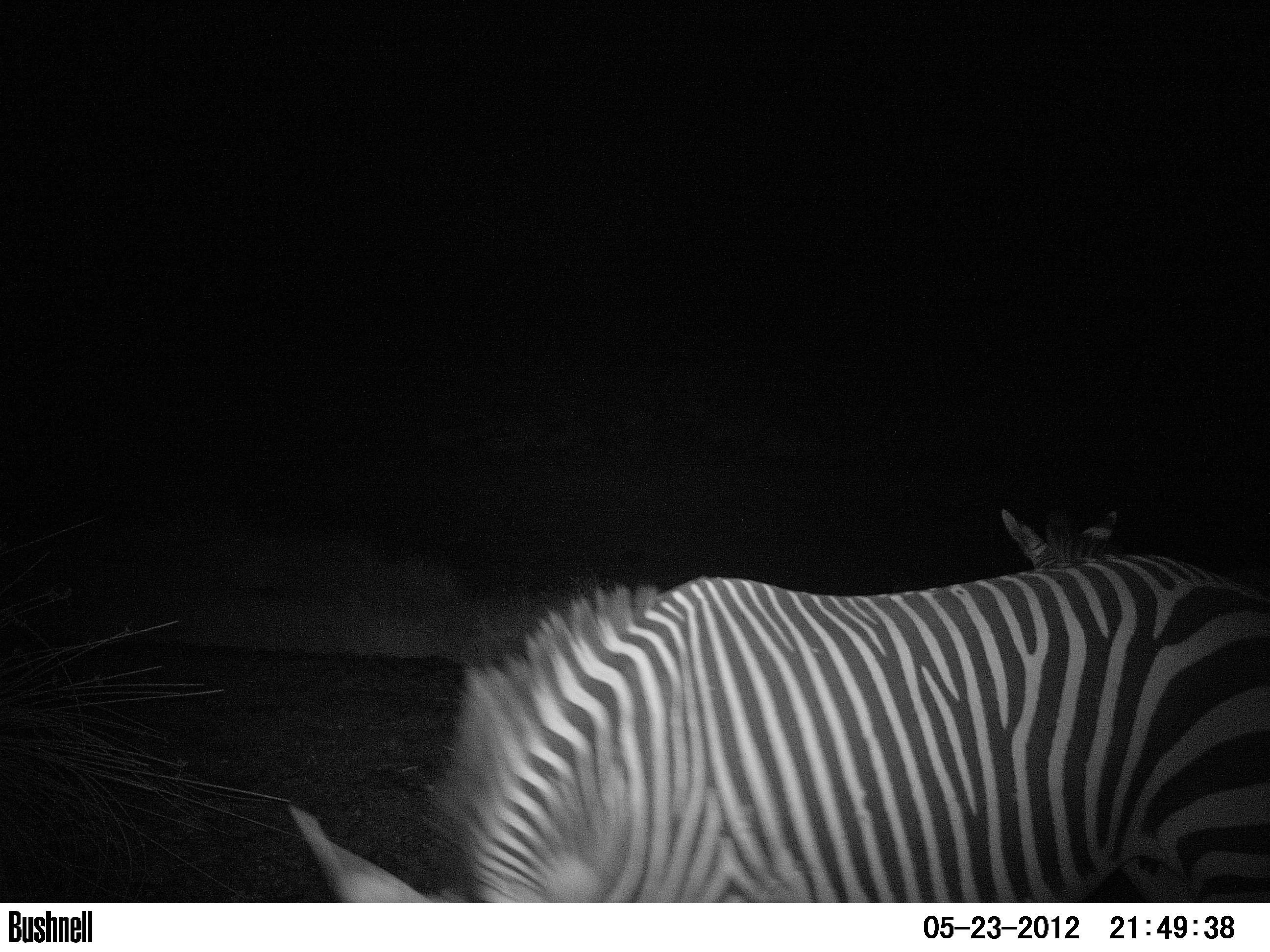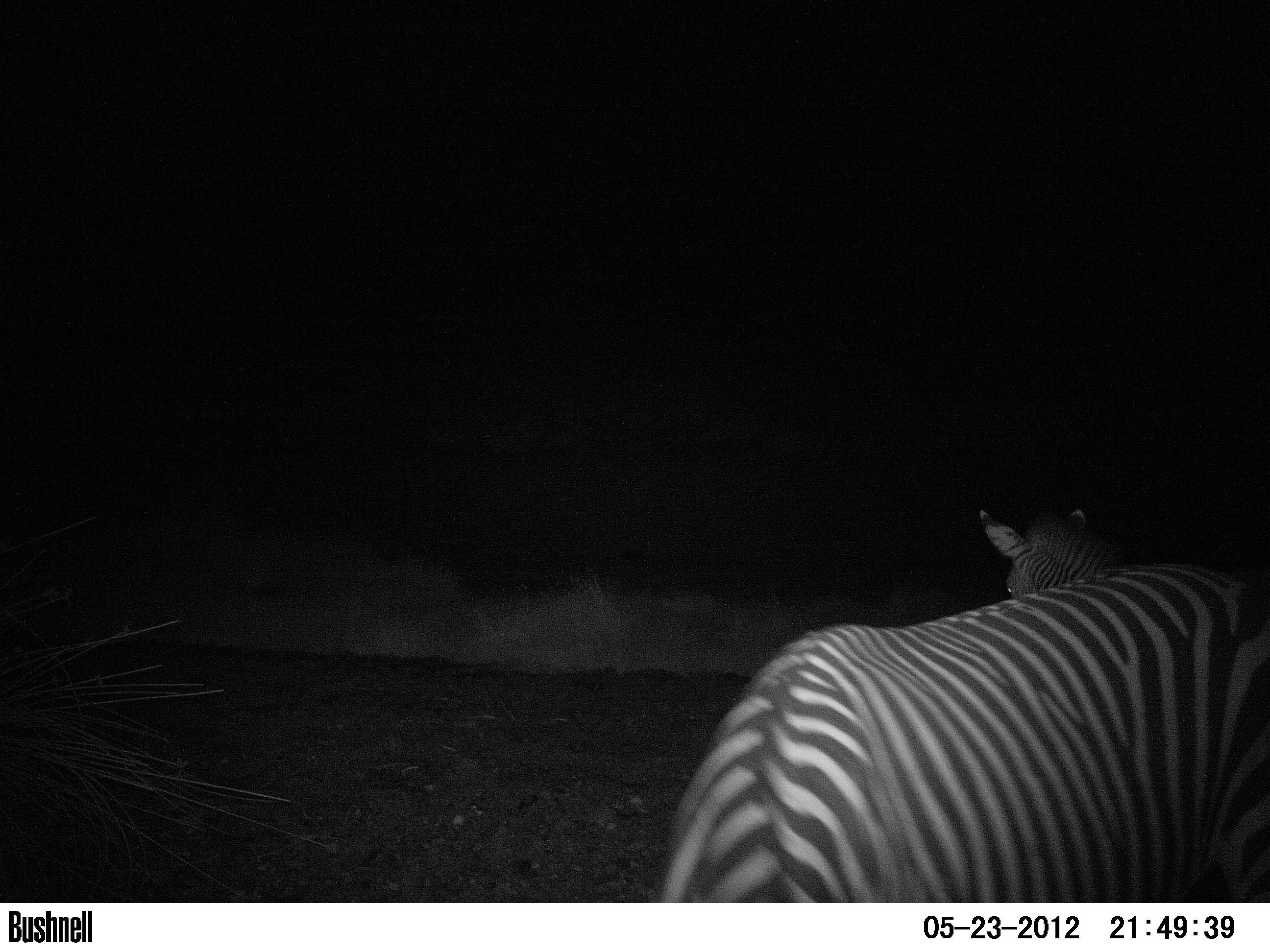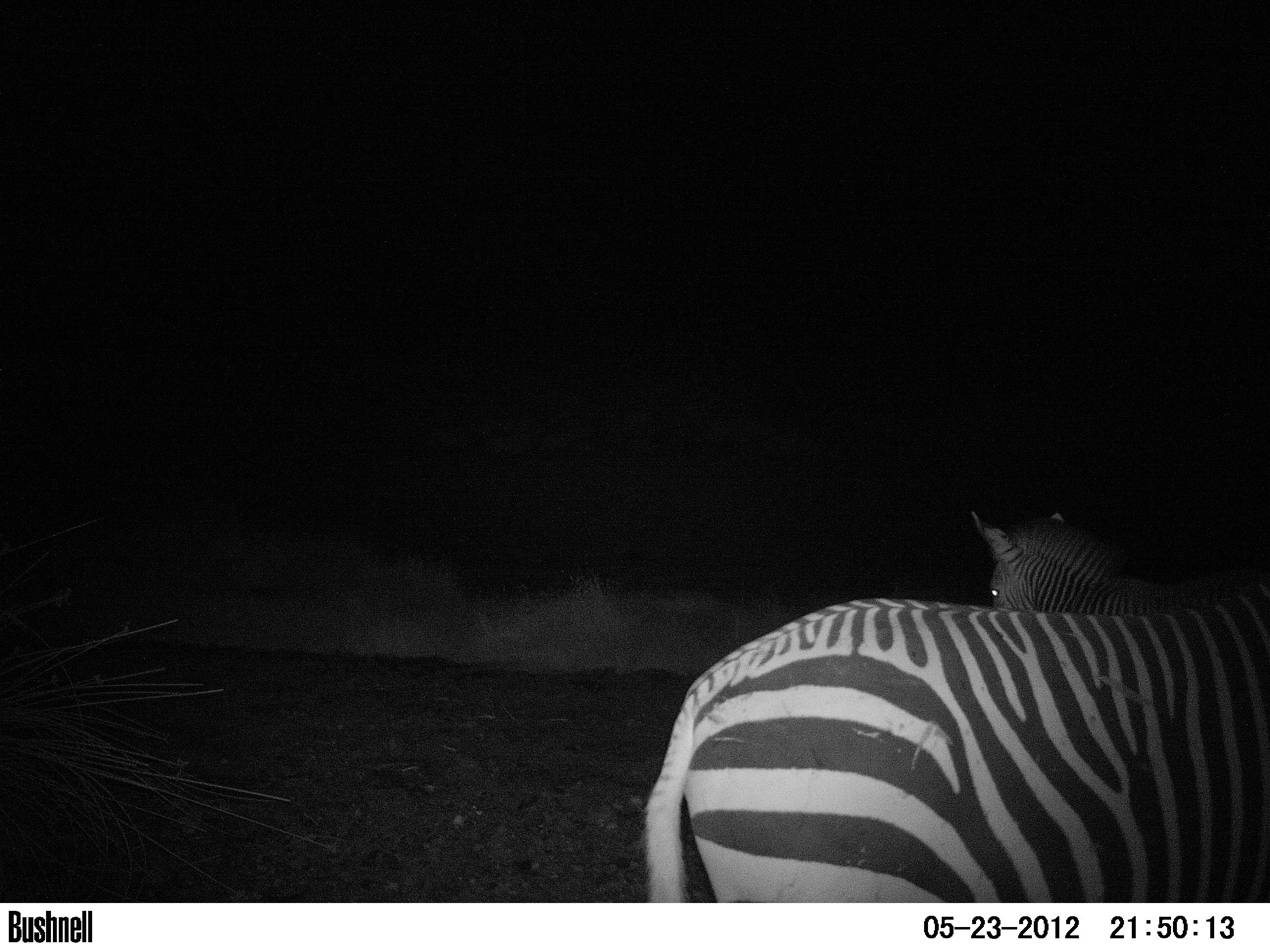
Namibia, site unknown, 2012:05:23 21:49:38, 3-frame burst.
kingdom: Animalia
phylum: Chordata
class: Mammalia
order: Perissodactyla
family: Equidae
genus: Equus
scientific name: Equus zebra hartmannae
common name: hartmann's mountain zebra